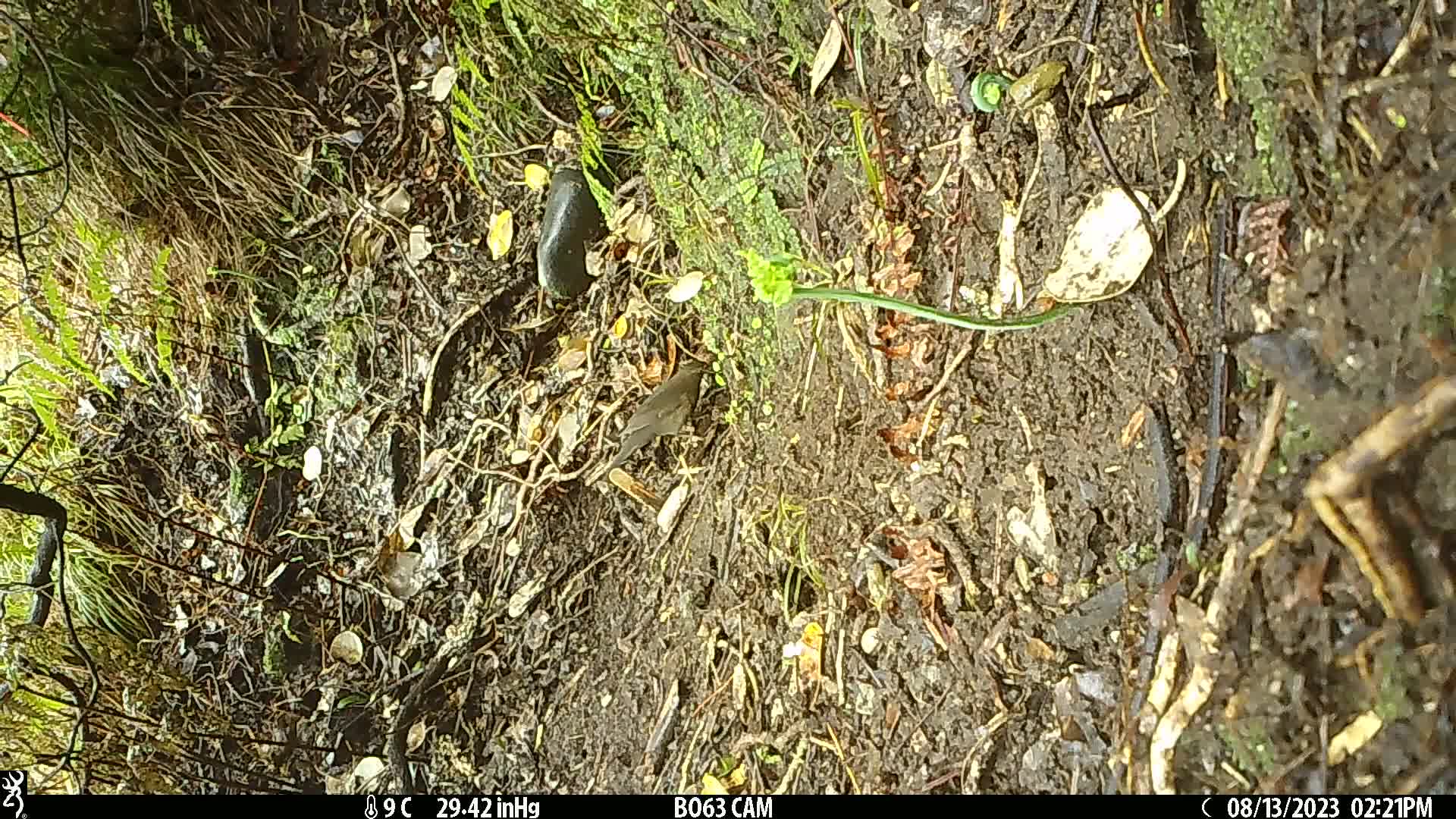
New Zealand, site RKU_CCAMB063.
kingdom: Animalia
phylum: Chordata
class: Aves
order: Passeriformes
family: Turdidae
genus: Turdus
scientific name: Turdus merula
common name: eurasian blackbird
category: blackbird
Blackbird (eurasian blackbird) (Turdus merula).